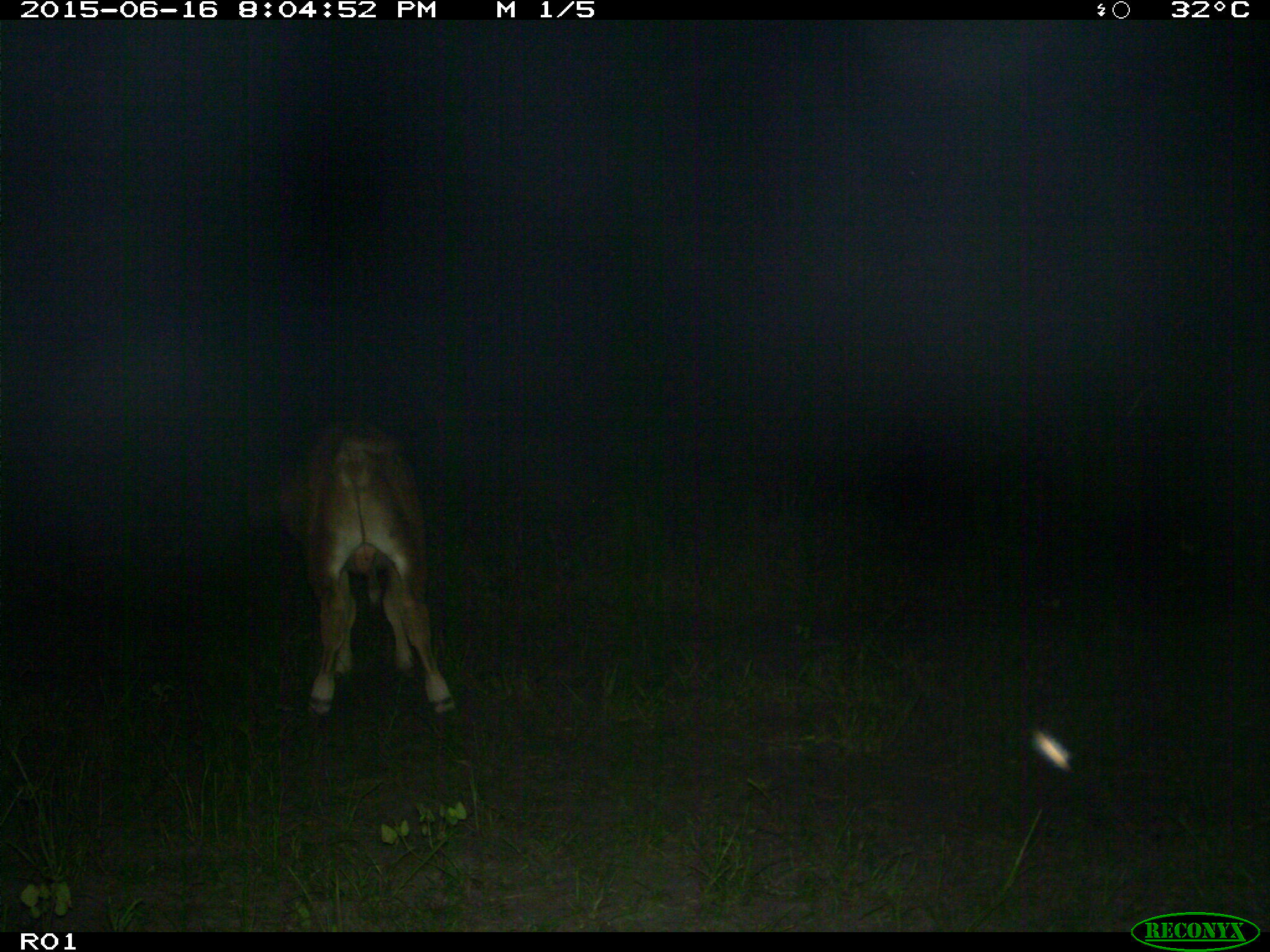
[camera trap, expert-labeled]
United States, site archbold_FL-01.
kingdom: Animalia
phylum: Chordata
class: Mammalia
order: Artiodactyla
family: Bovidae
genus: Bos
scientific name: Bos taurus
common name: domestic cow